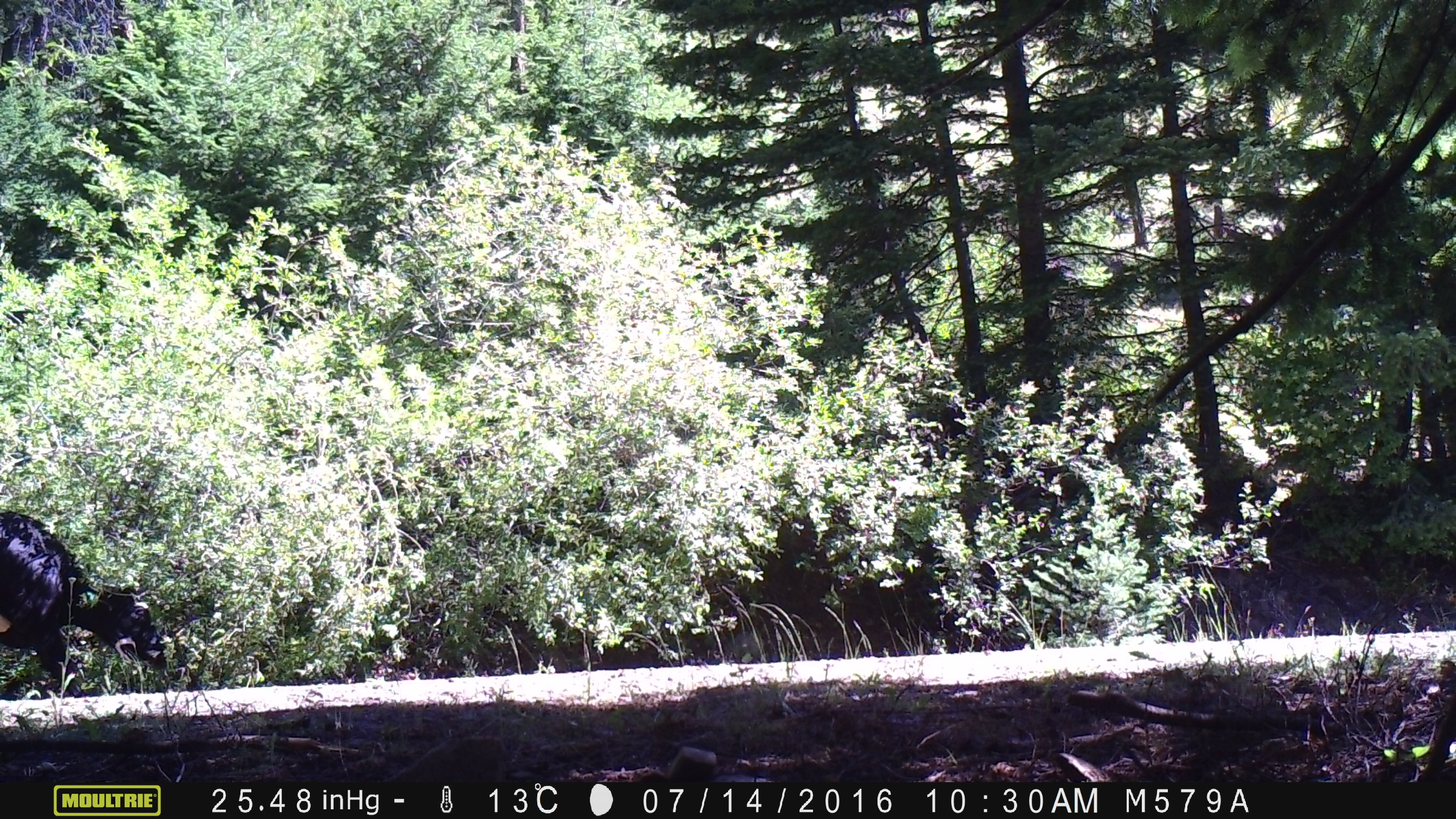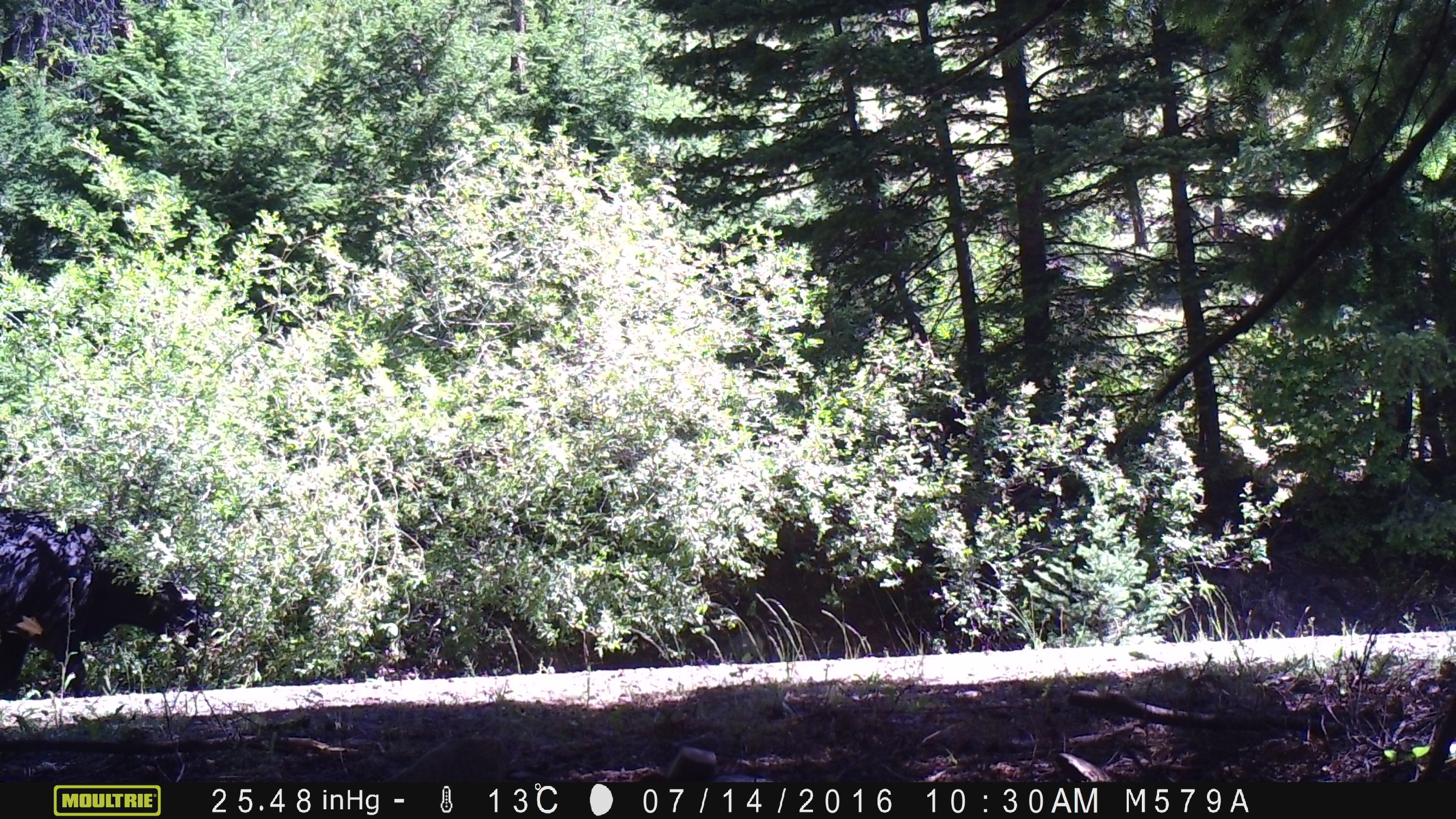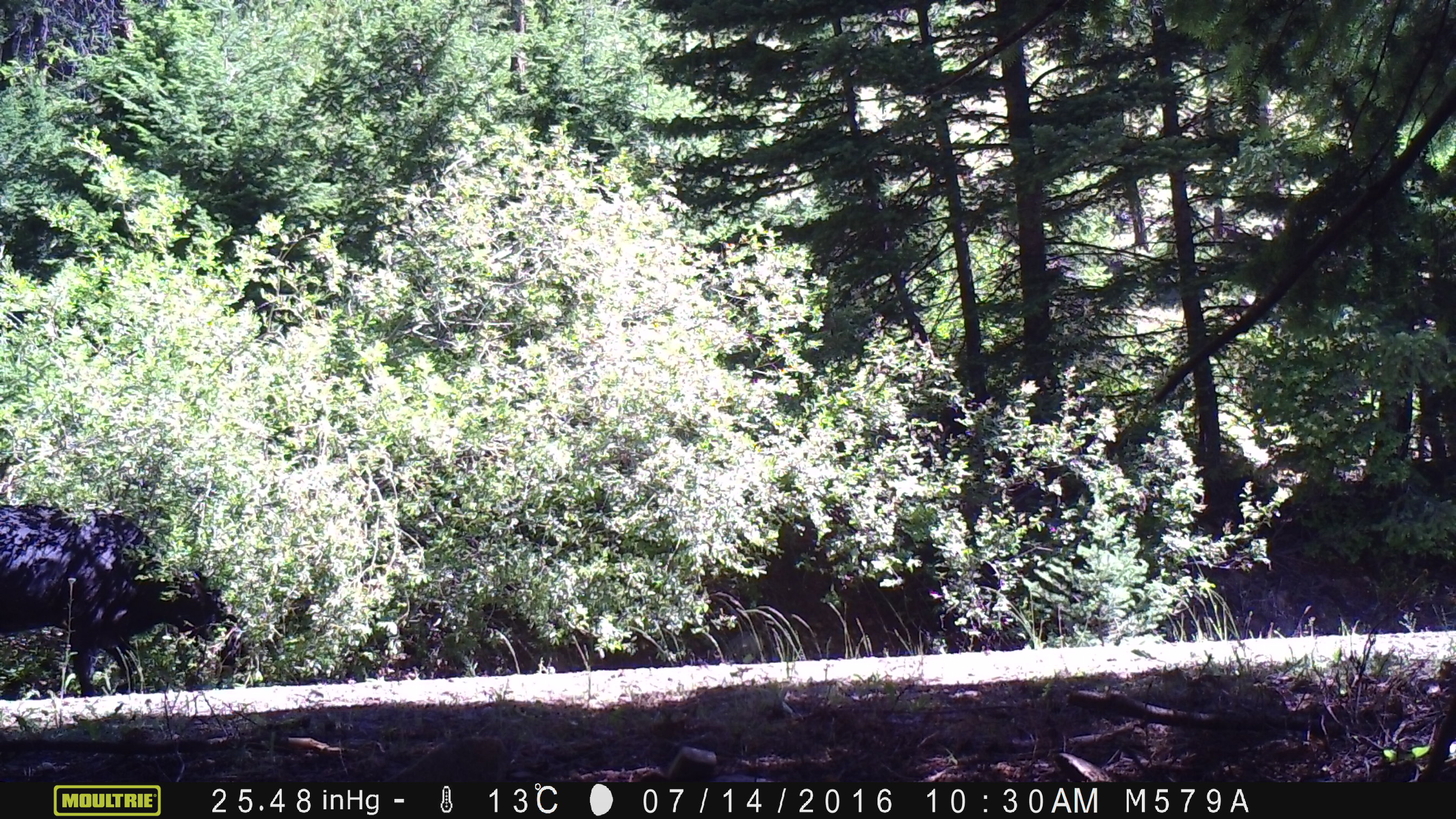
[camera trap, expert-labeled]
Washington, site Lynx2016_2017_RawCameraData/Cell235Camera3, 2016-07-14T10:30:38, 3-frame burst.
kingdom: Animalia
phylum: Chordata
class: Mammalia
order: Artiodactyla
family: Bovidae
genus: Bos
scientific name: Bos taurus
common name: domestic cattle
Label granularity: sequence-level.